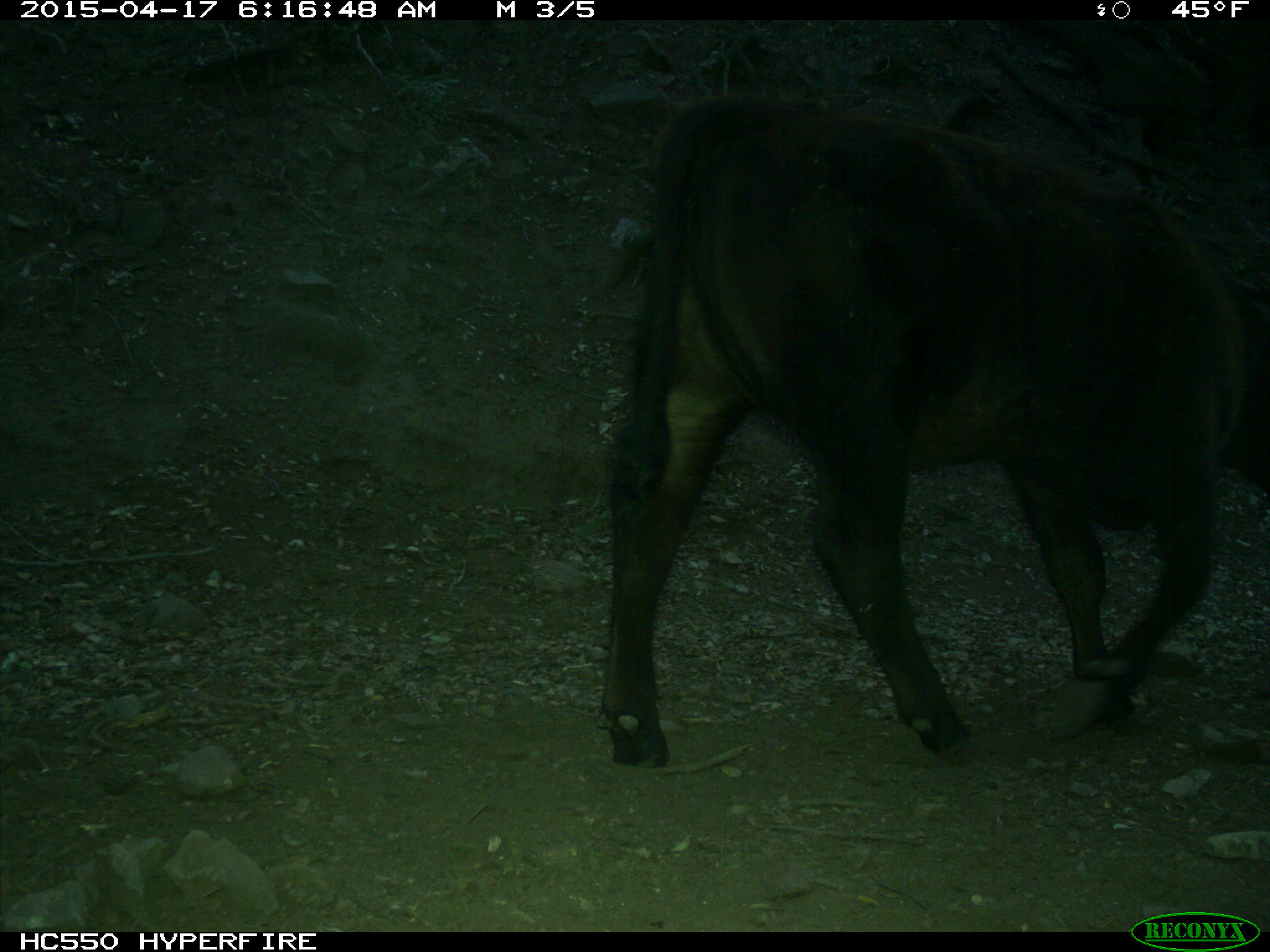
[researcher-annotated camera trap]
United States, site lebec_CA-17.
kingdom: Animalia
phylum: Chordata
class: Mammalia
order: Artiodactyla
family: Bovidae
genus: Bos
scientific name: Bos taurus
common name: domestic cow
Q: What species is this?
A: Bos taurus (domestic cow).